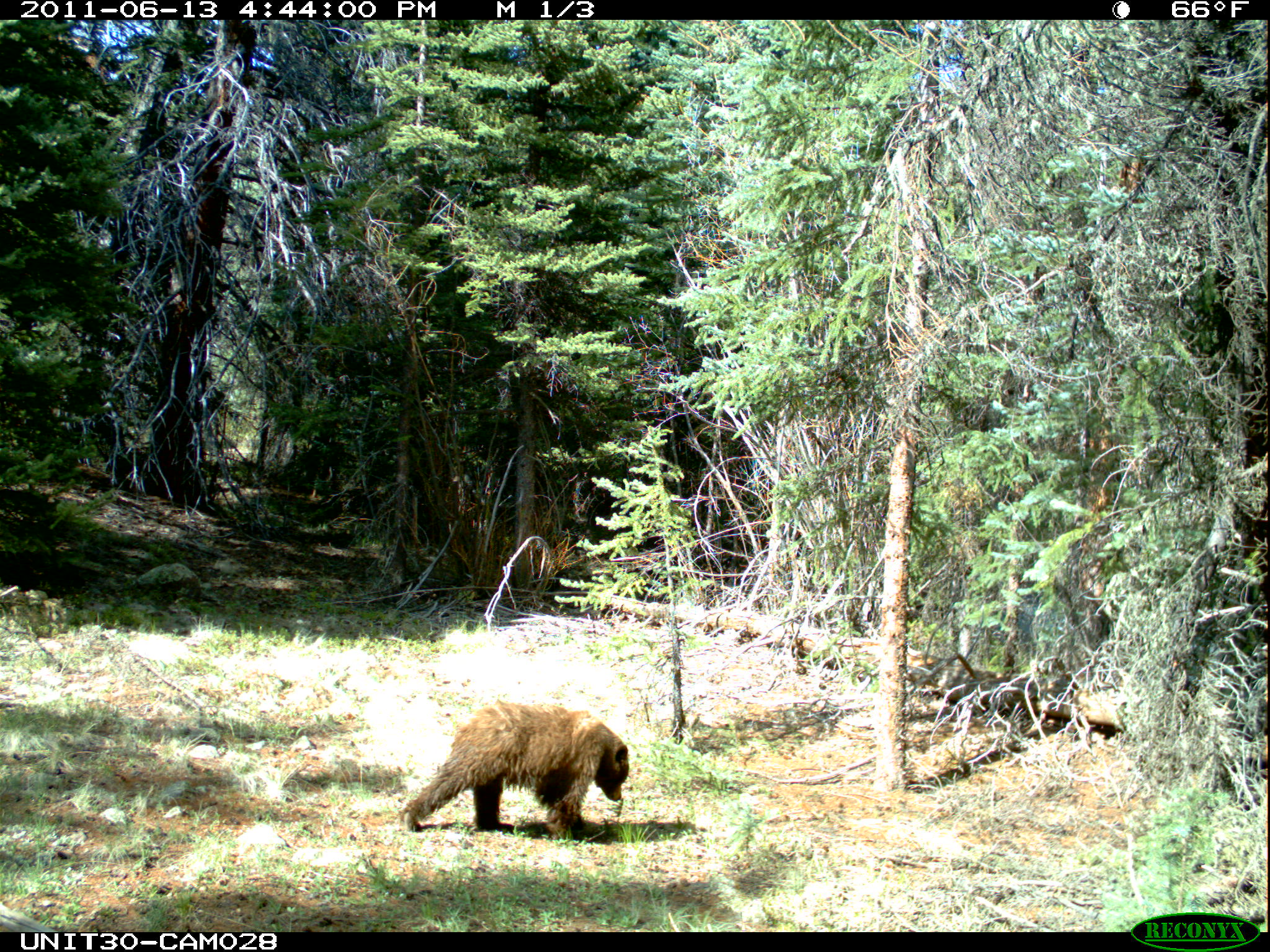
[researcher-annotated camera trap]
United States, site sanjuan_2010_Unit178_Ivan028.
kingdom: Animalia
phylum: Chordata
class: Mammalia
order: Carnivora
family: Ursidae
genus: Ursus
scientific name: Ursus americanus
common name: american black bear